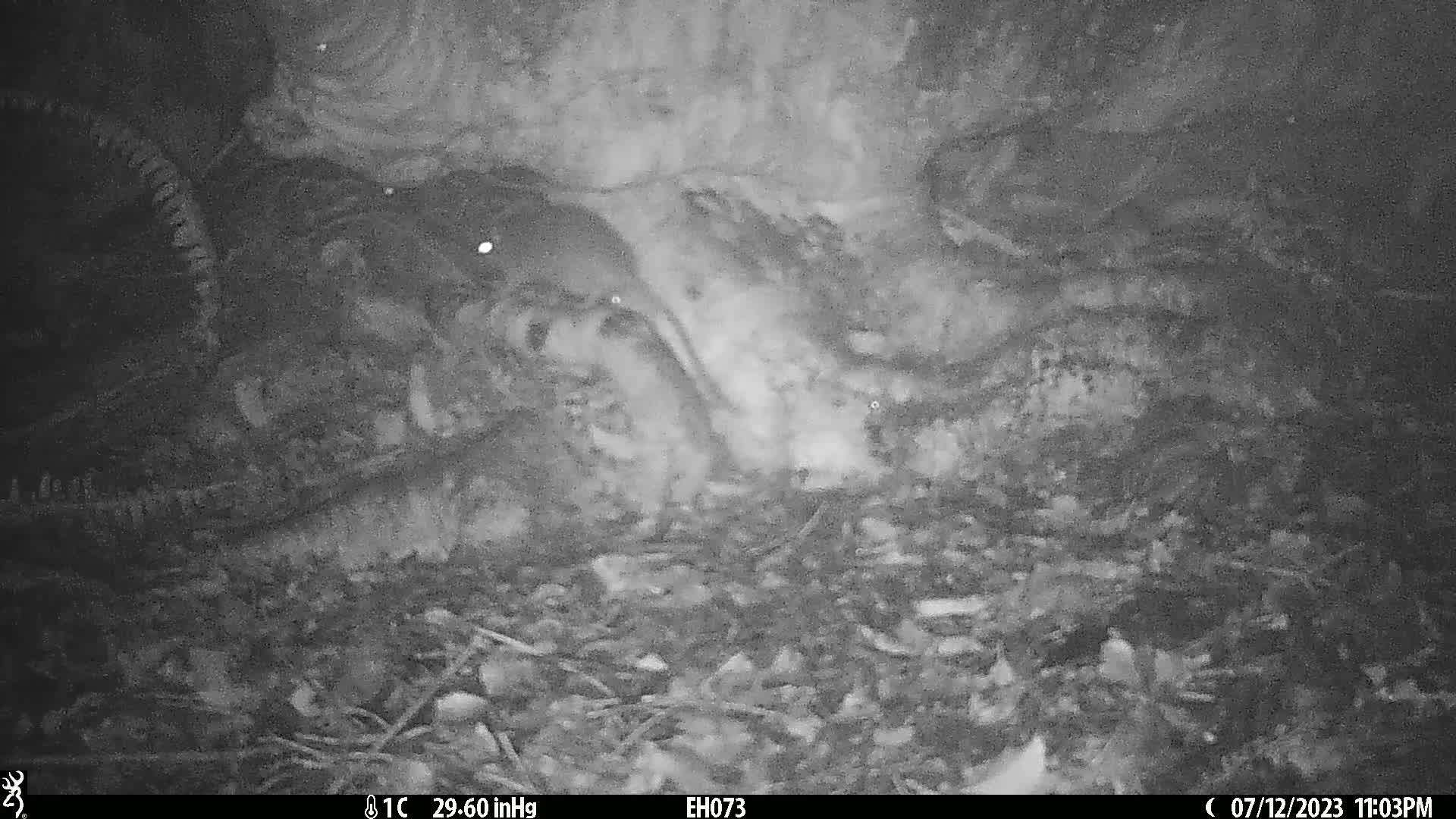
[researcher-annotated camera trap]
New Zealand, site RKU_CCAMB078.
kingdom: Animalia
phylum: Chordata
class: Mammalia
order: Rodentia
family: Muridae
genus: Rattus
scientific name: Rattus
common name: rat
Rat (Rattus).